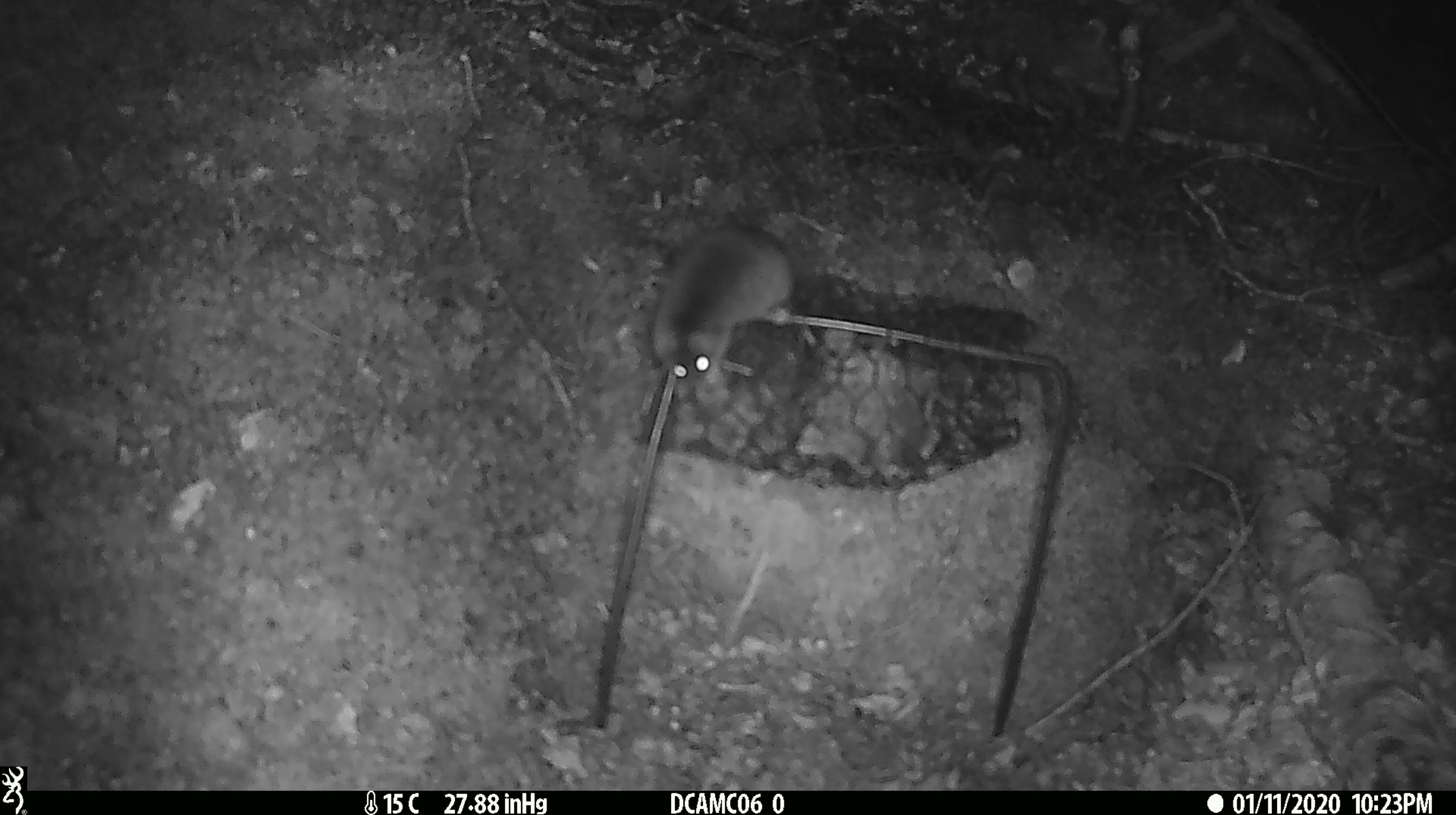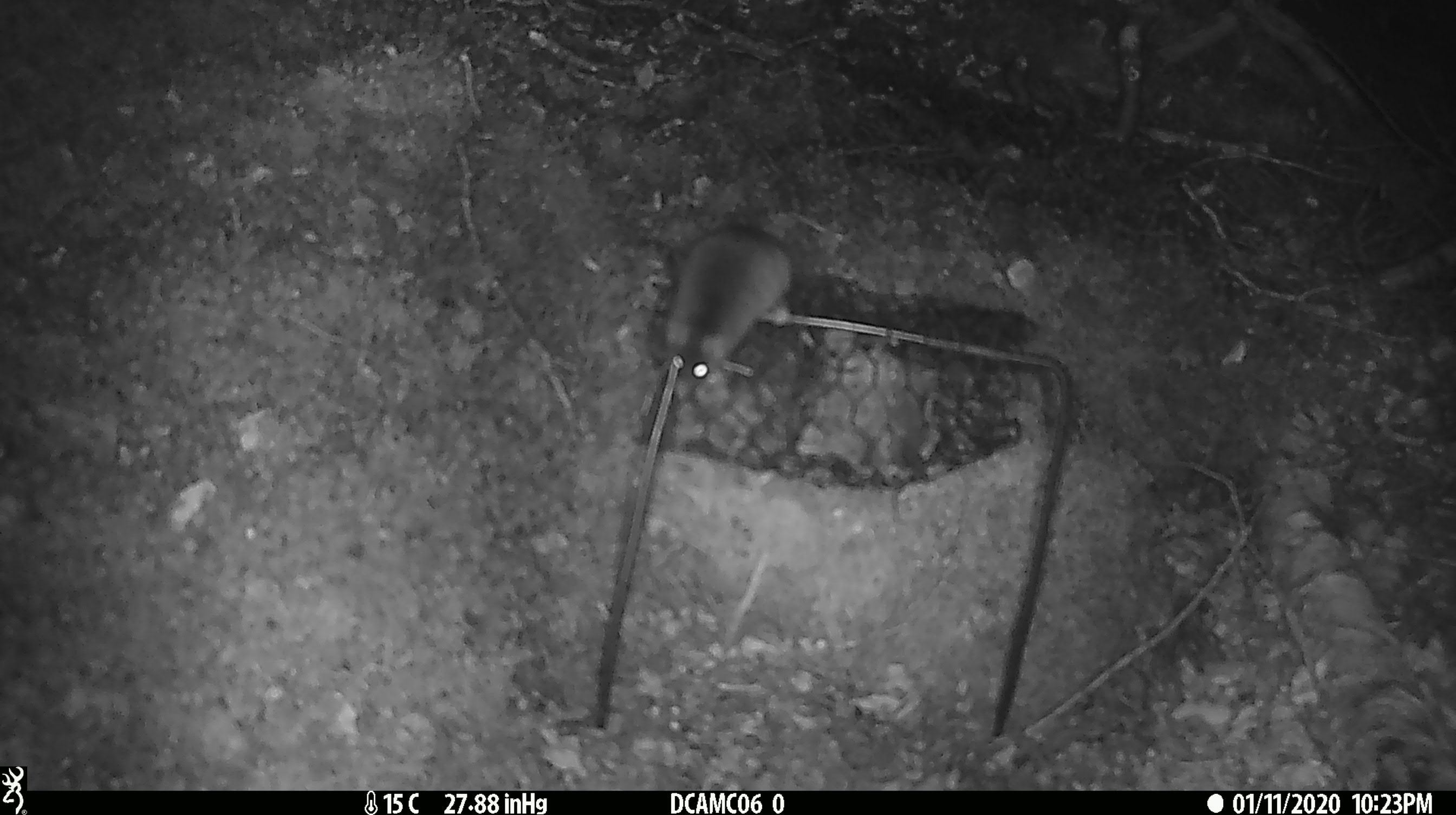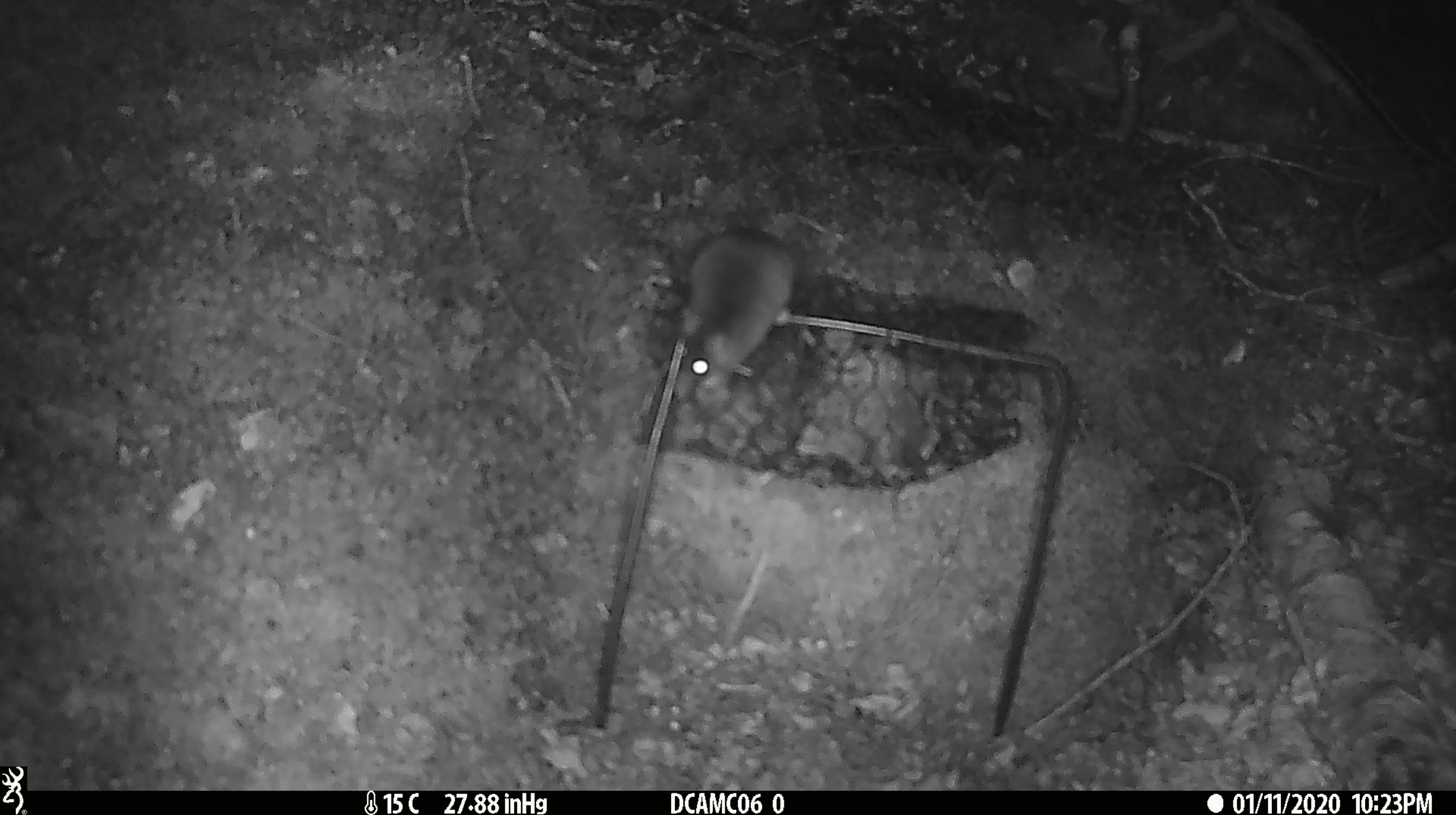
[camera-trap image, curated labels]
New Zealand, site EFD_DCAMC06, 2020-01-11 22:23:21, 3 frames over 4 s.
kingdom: Animalia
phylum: Chordata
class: Mammalia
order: Rodentia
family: Muridae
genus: Mus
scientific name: Mus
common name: mouse